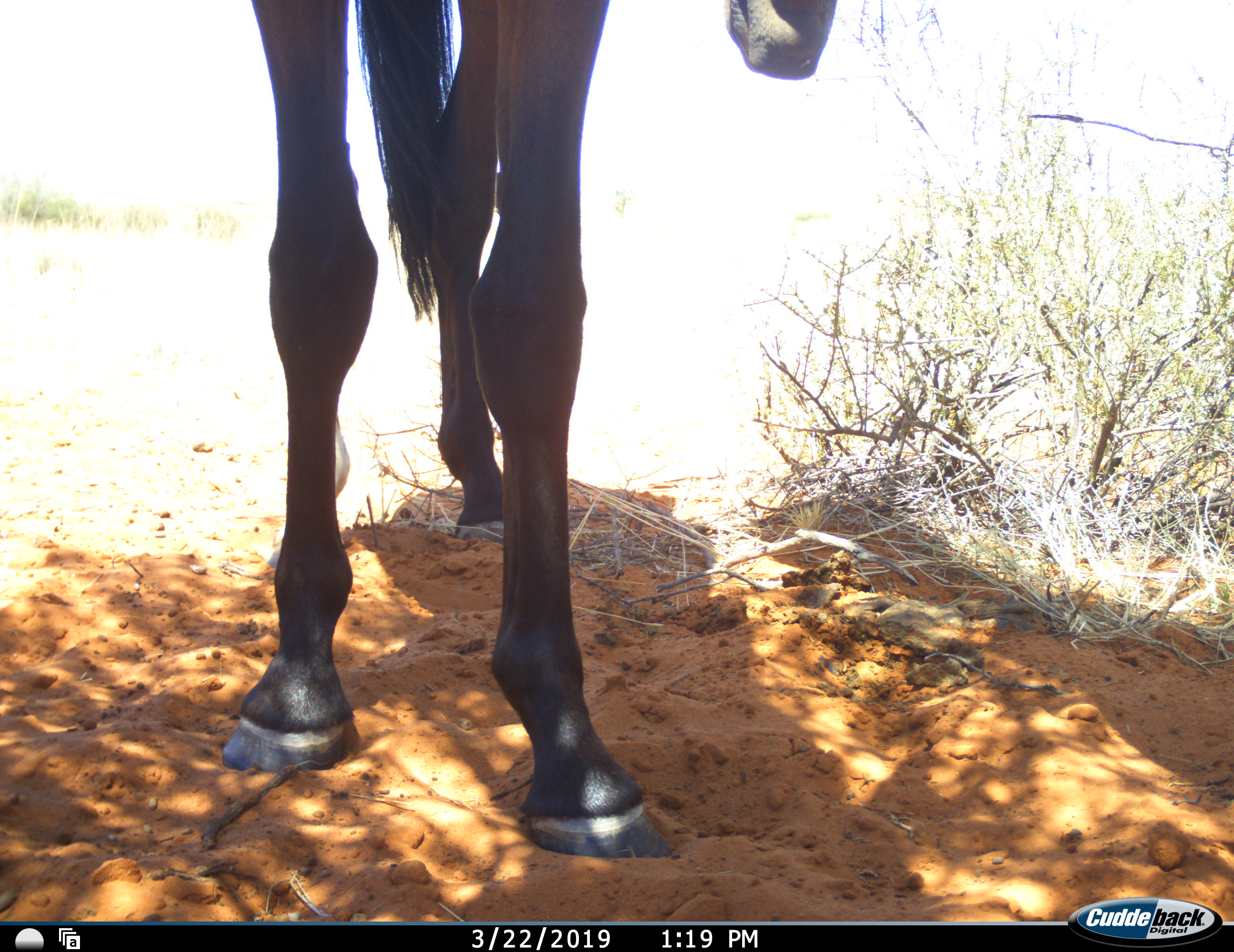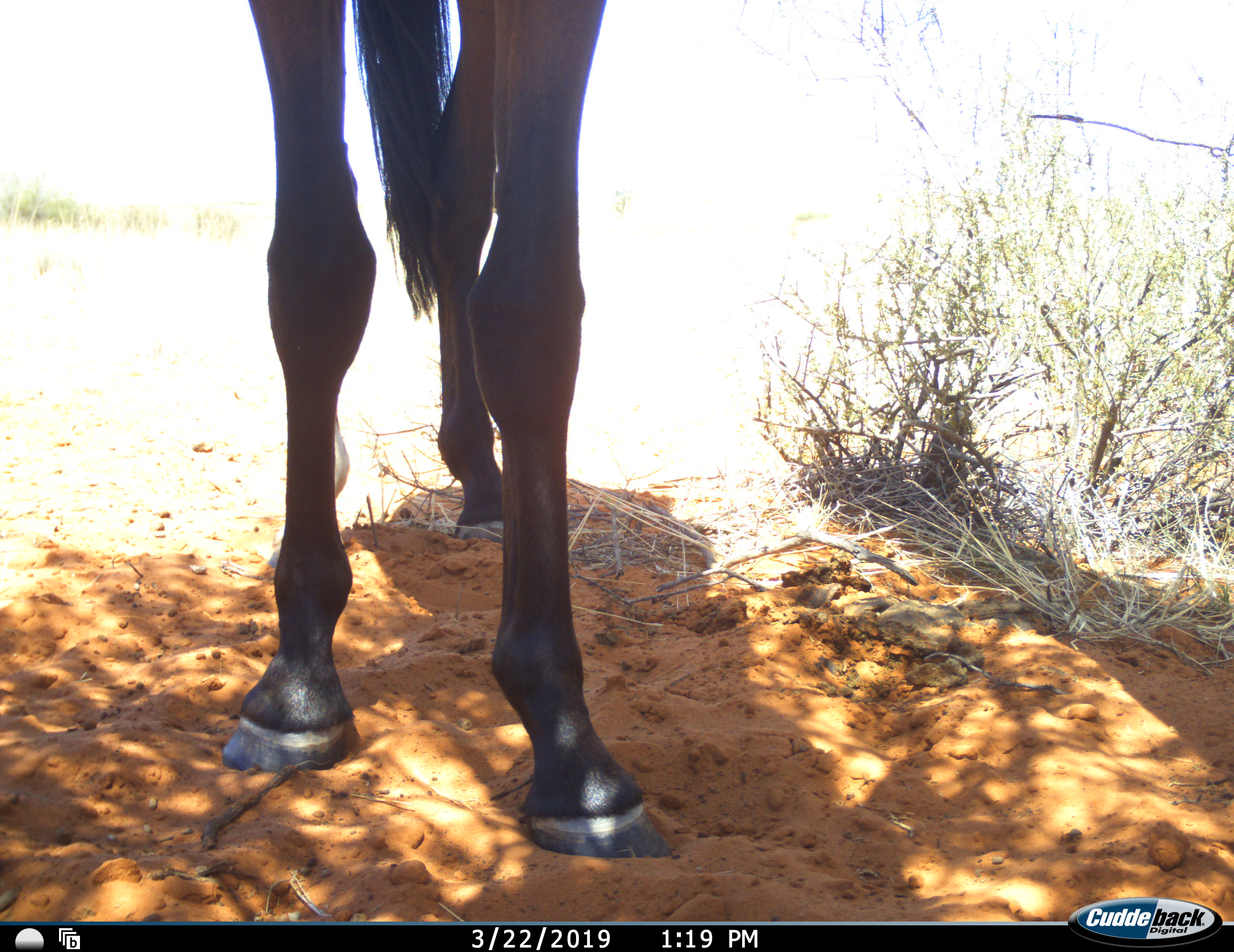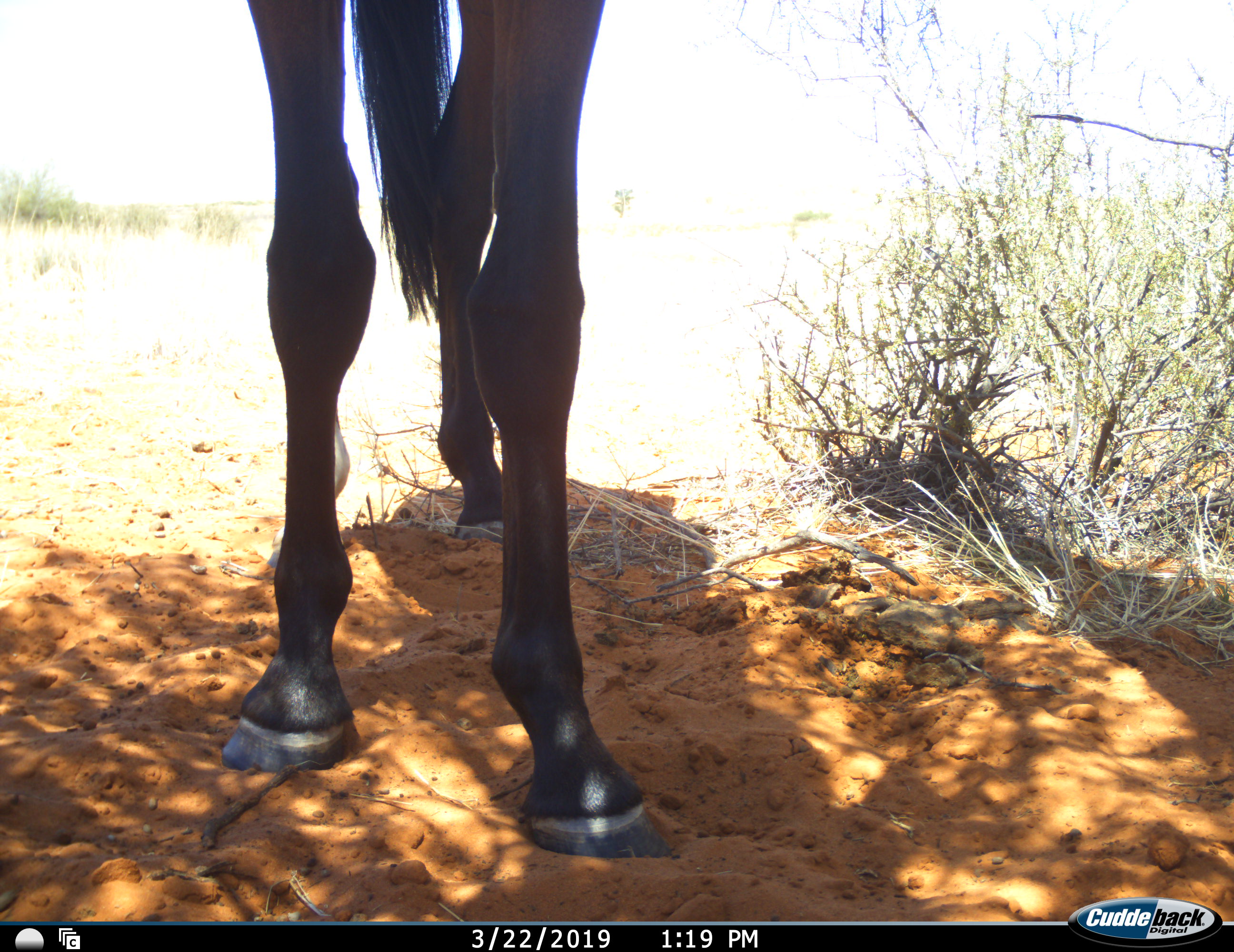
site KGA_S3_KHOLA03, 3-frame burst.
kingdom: Animalia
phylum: Chordata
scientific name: Vertebrata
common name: domestic animal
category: domesticanimal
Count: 1.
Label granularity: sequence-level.